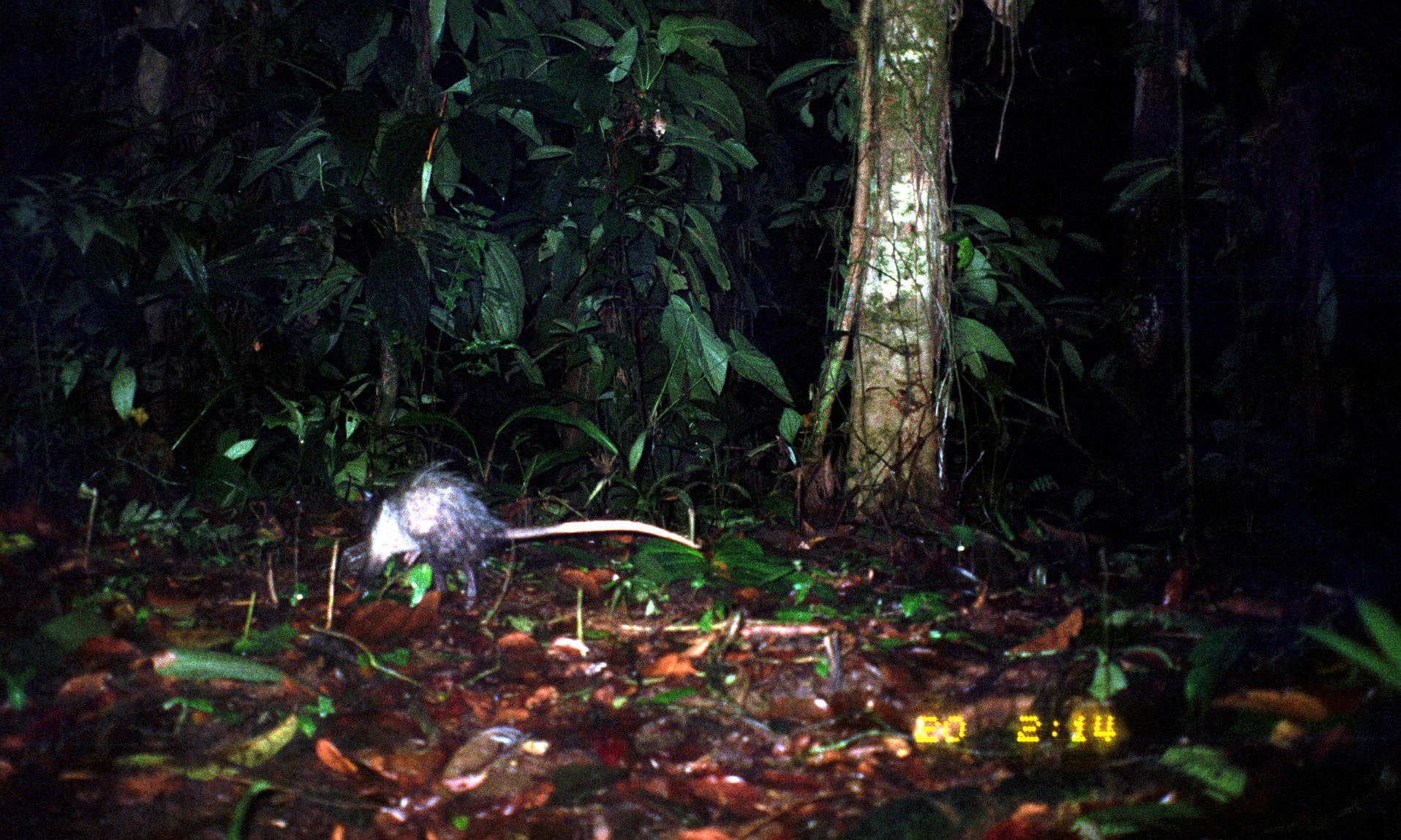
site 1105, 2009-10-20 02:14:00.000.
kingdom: Animalia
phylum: Chordata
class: Mammalia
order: Didelphimorphia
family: Didelphidae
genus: Didelphis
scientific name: Didelphis marsupialis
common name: southern opossum